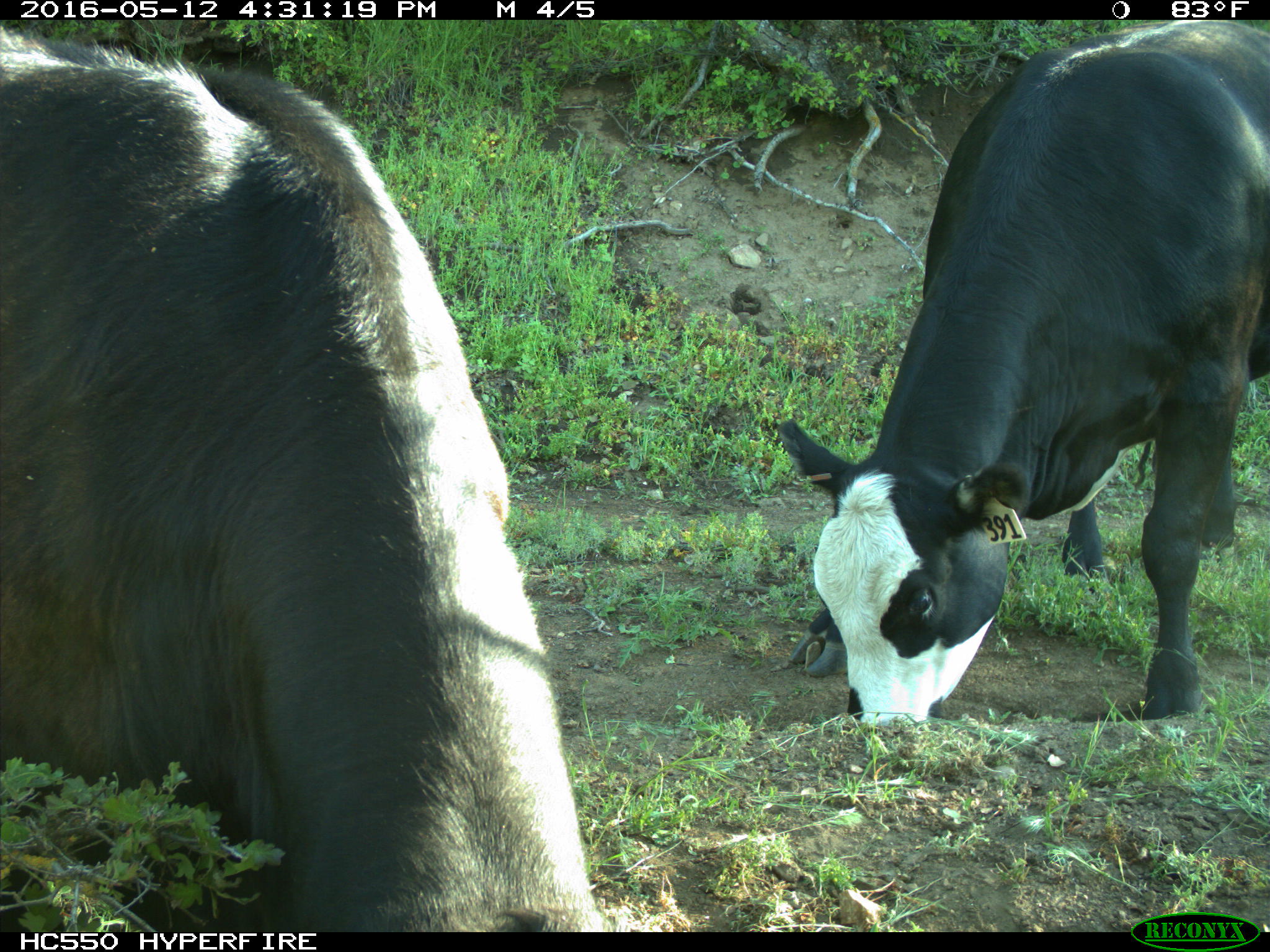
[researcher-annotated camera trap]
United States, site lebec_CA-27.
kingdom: Animalia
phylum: Chordata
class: Mammalia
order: Artiodactyla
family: Bovidae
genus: Bos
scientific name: Bos taurus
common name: domestic cow